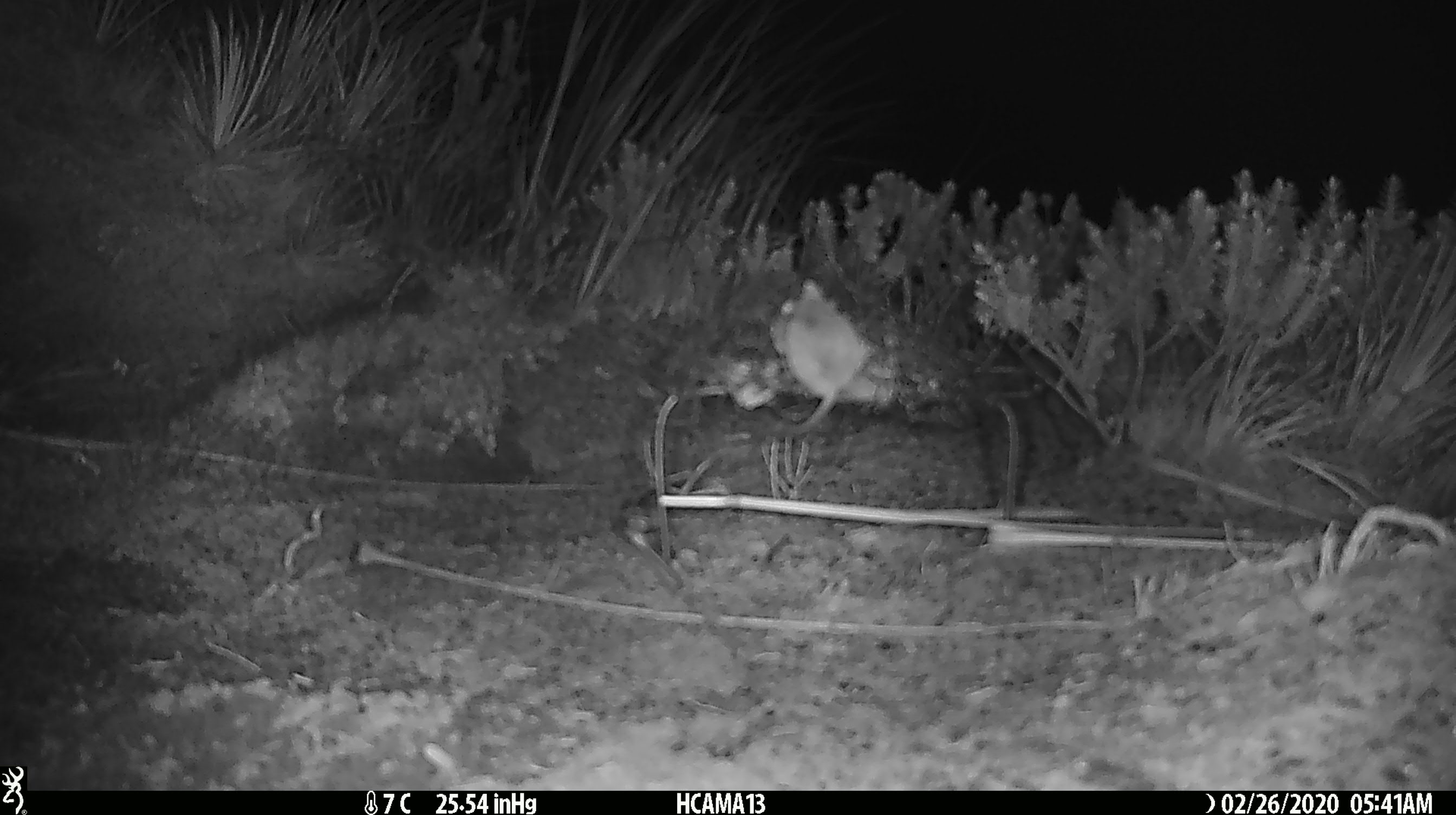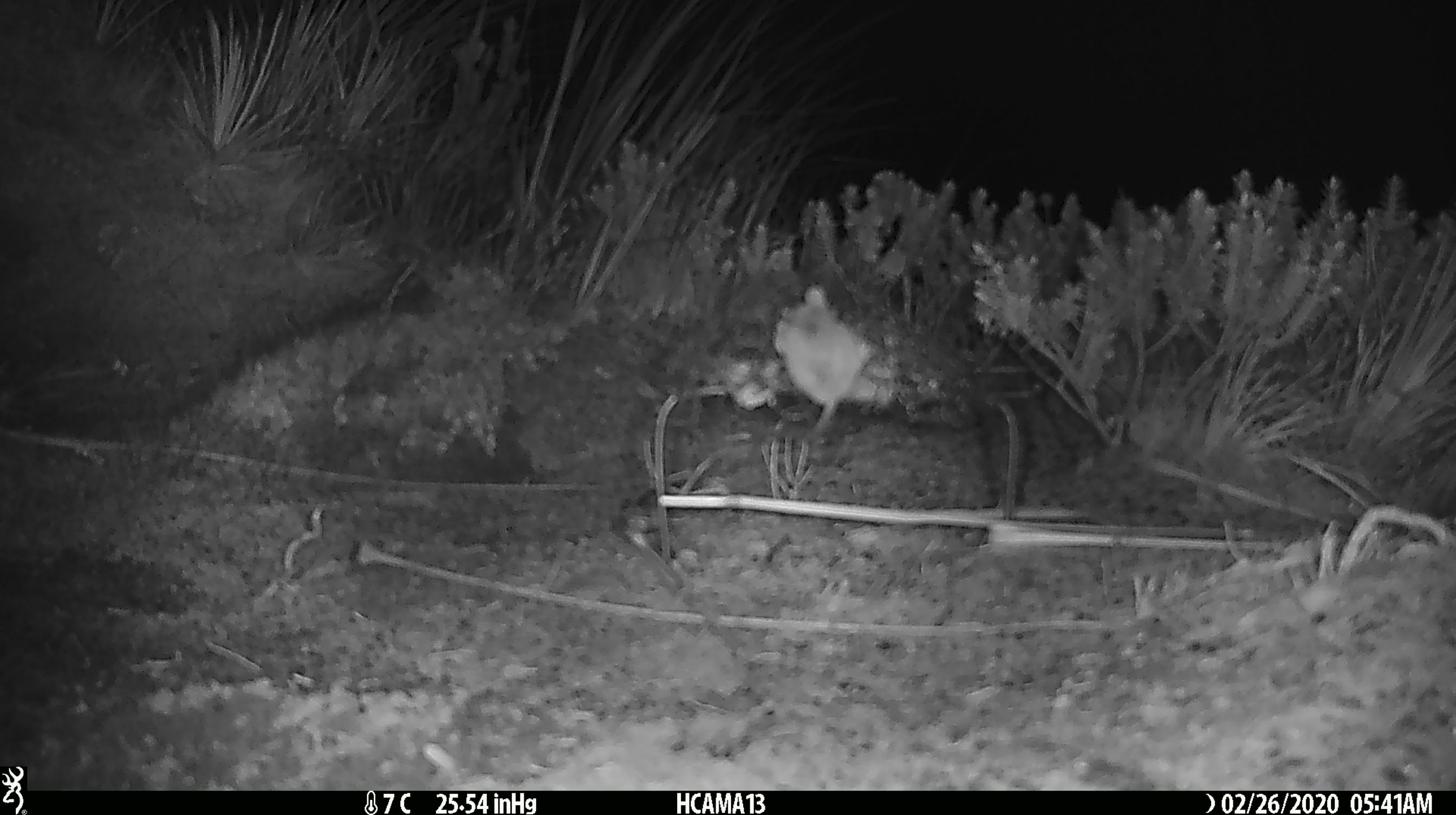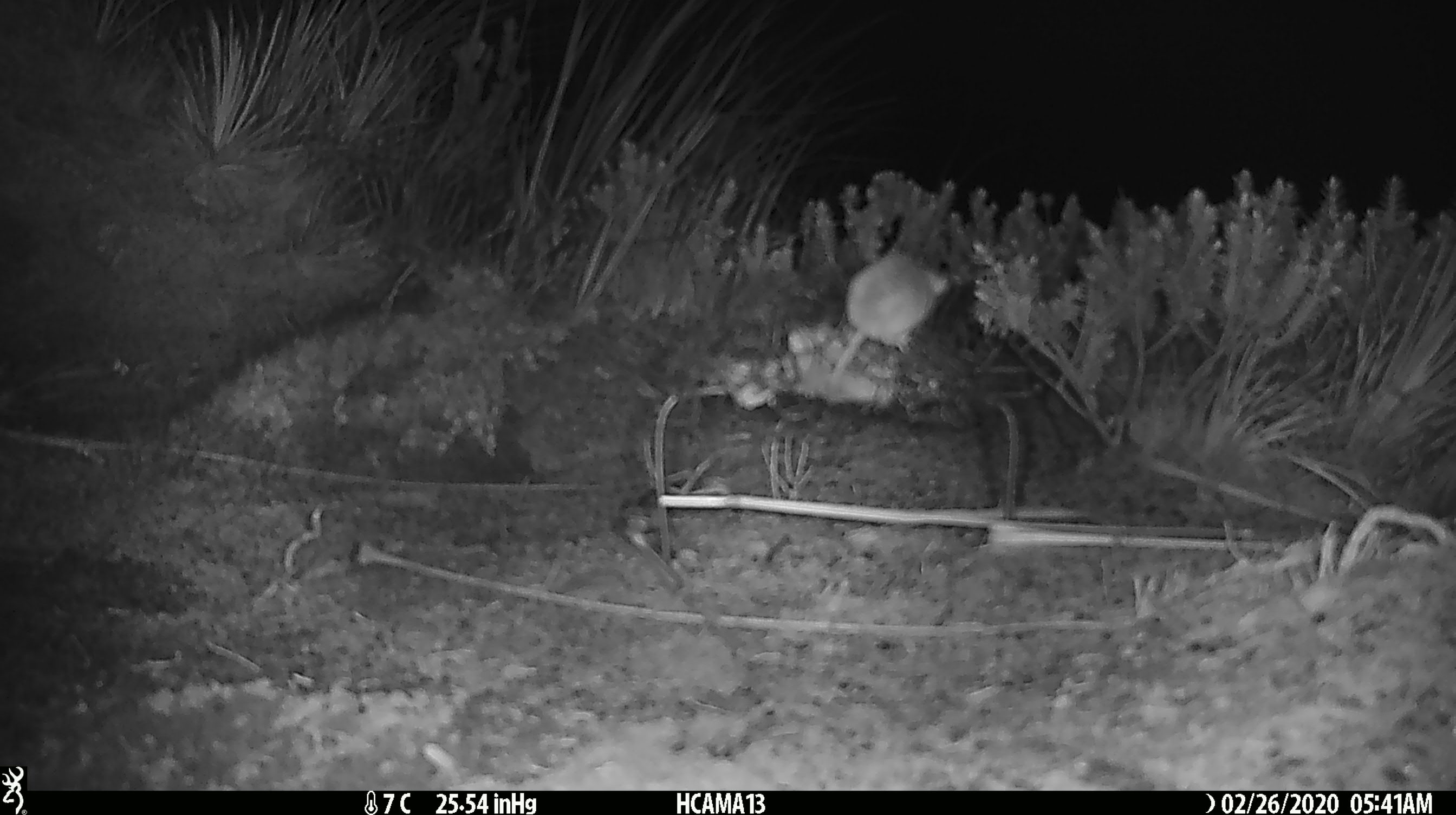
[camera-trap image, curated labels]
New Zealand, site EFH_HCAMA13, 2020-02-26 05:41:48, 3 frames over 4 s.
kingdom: Animalia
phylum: Chordata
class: Mammalia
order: Rodentia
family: Muridae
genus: Mus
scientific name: Mus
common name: mouse